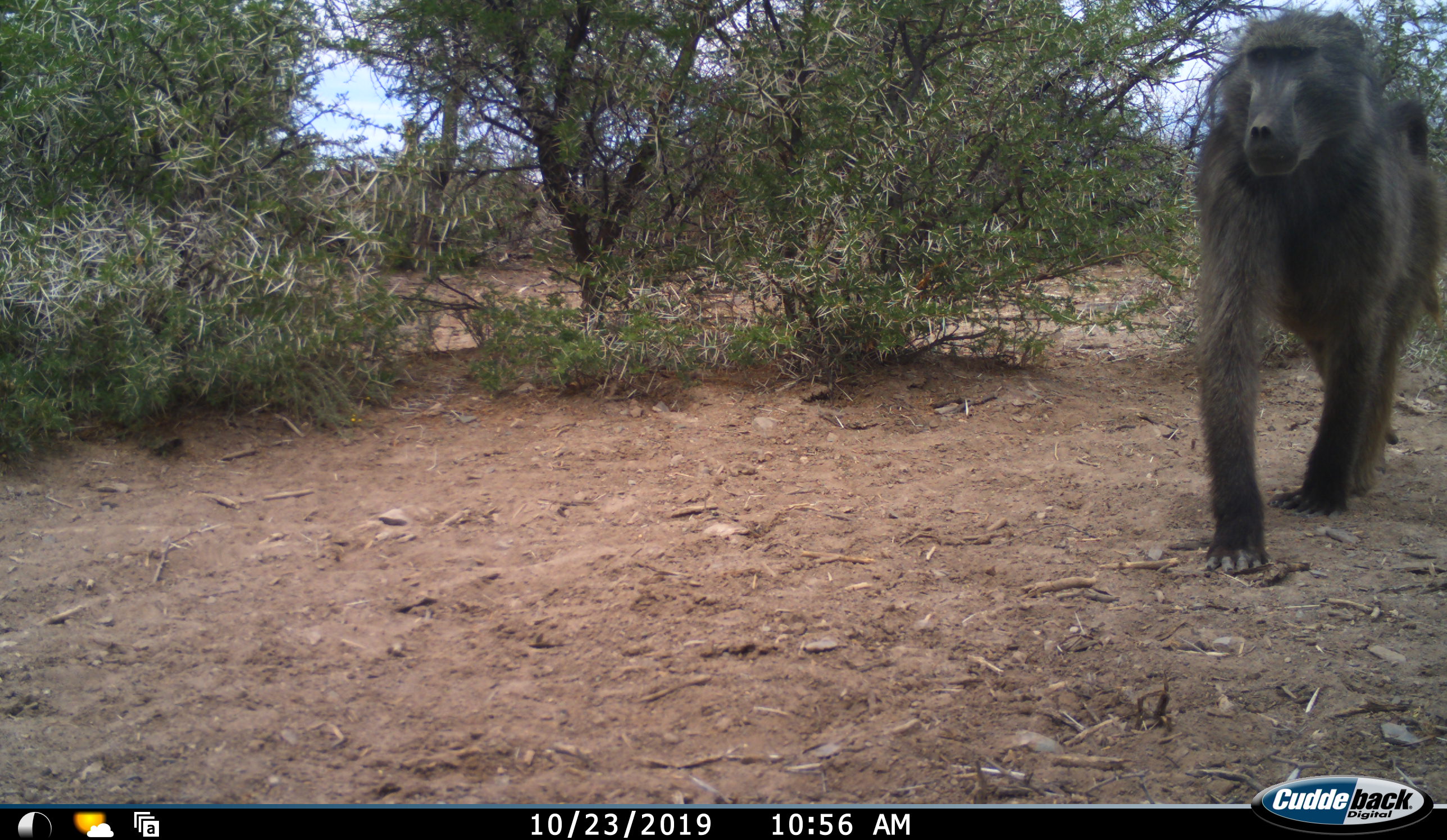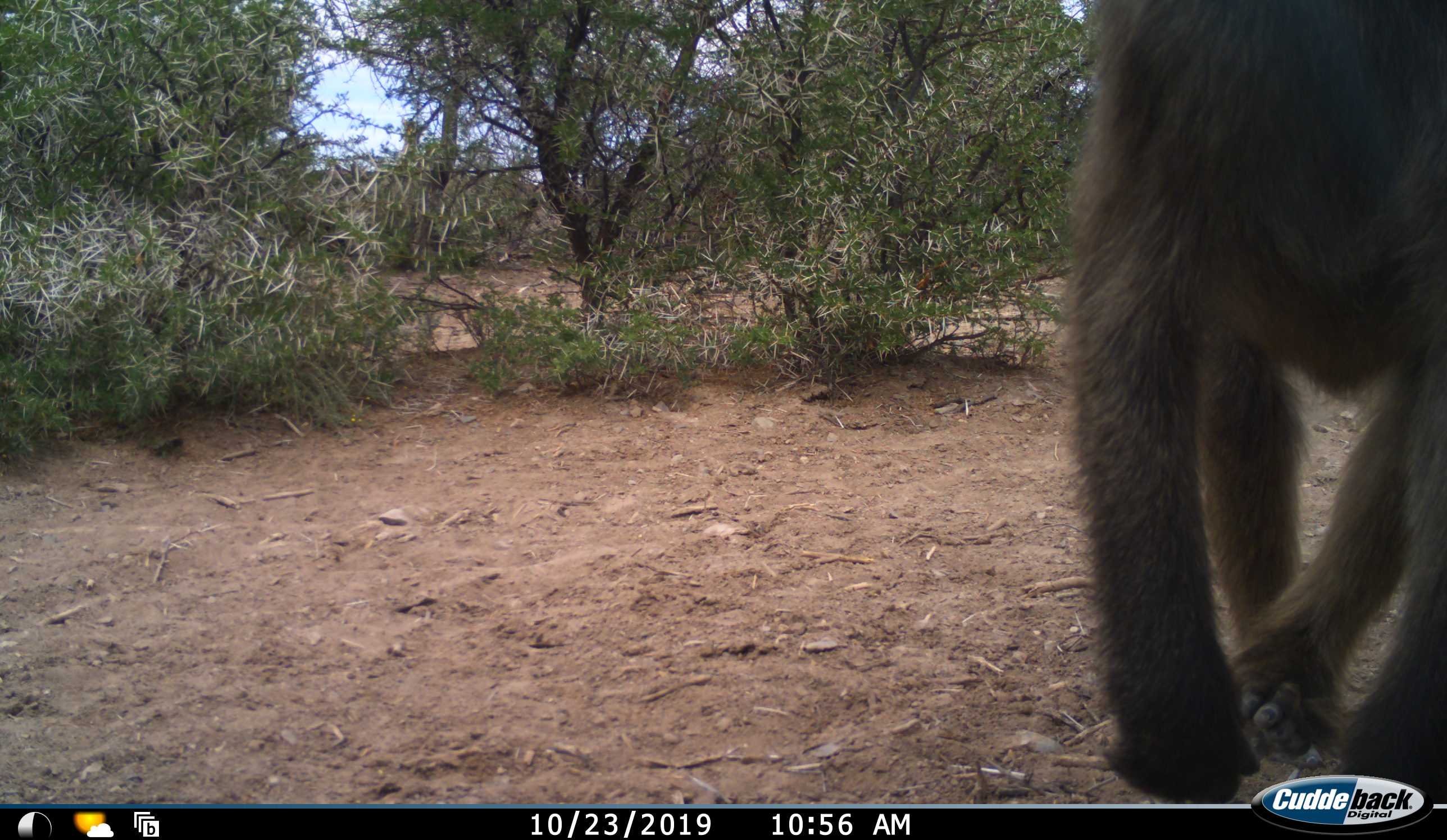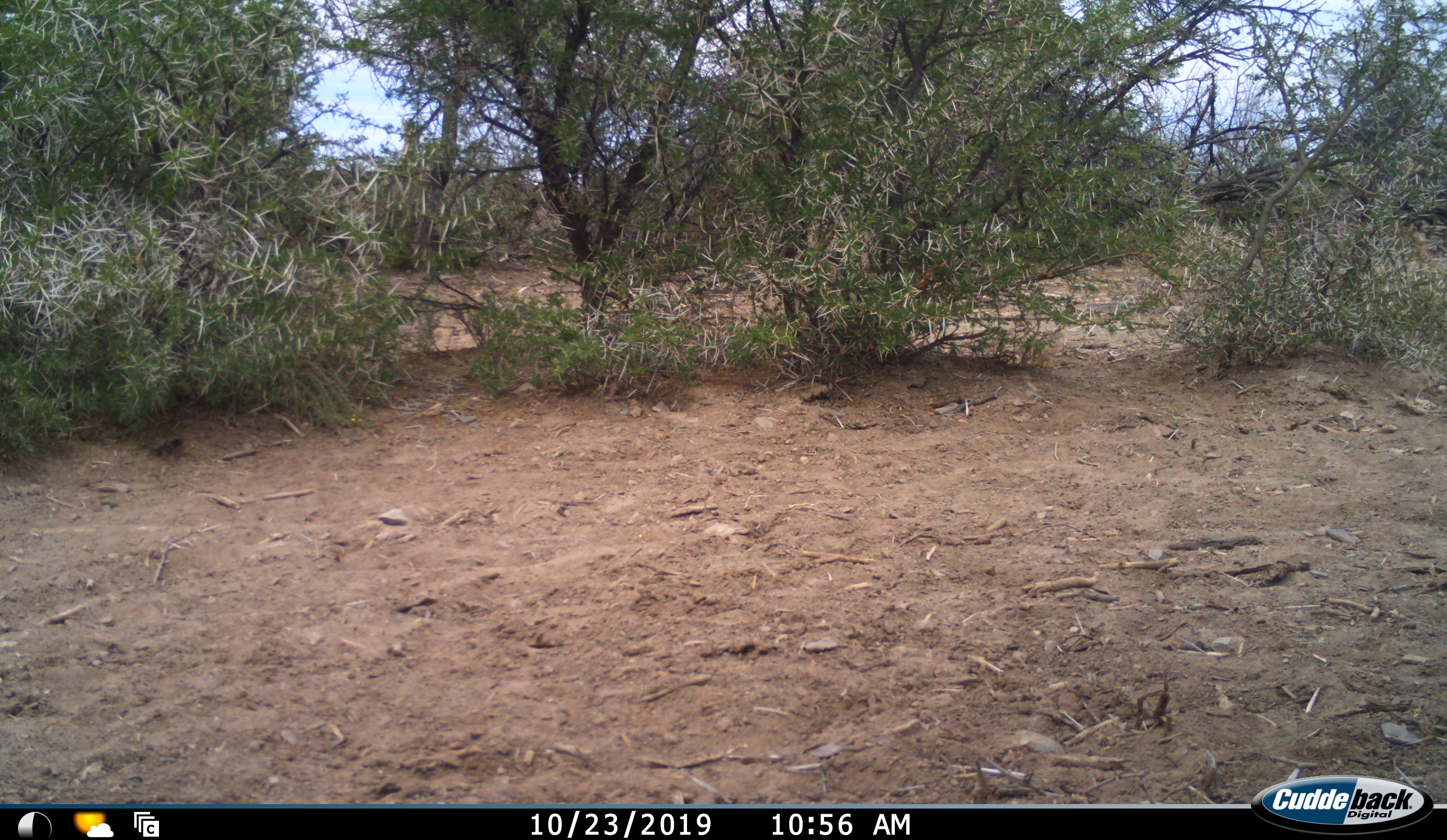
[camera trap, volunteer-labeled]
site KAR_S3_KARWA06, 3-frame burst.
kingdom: Animalia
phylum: Chordata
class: Mammalia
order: Primates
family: Cercopithecidae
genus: Papio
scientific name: Papio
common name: baboon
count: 1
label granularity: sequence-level